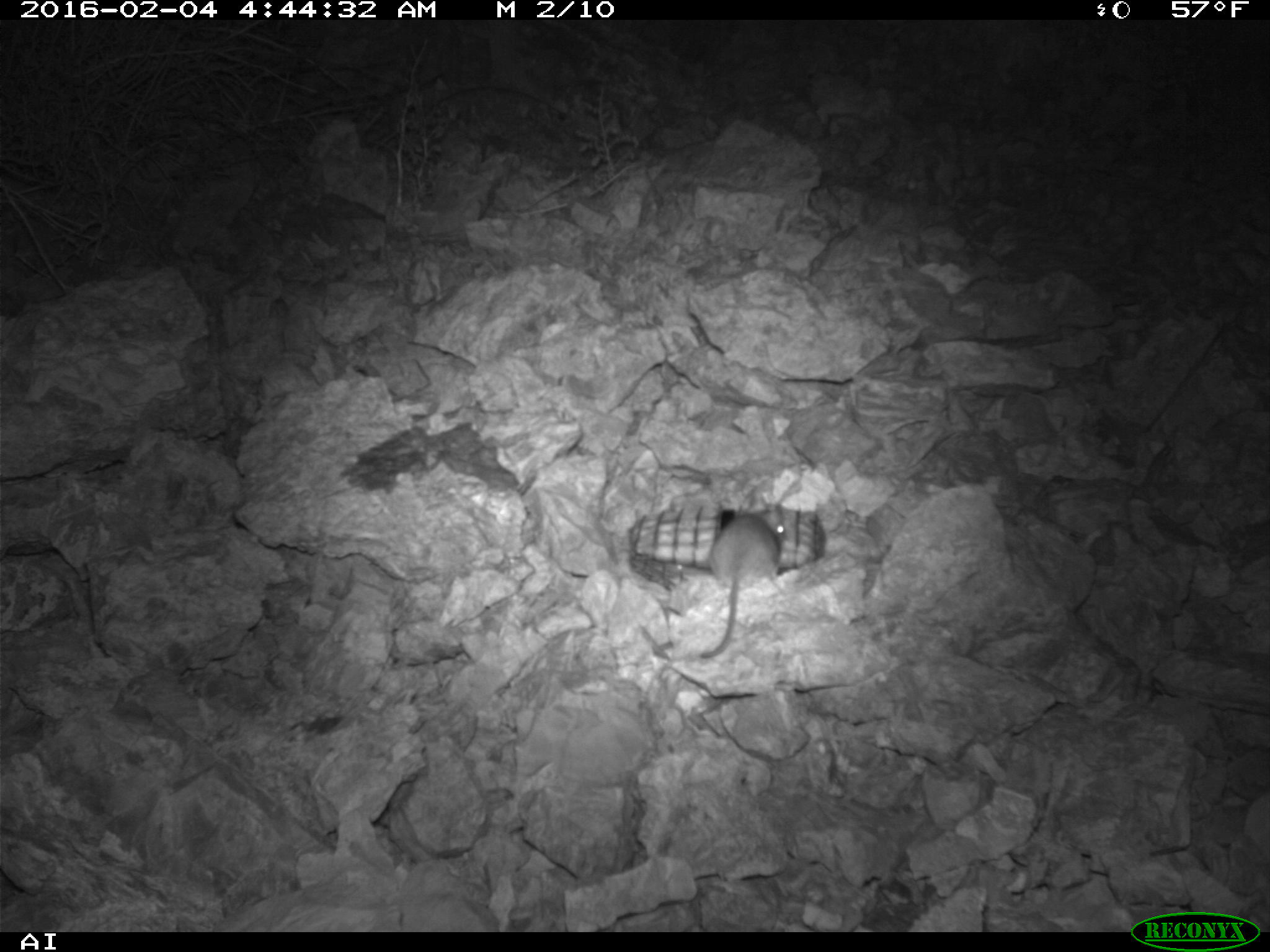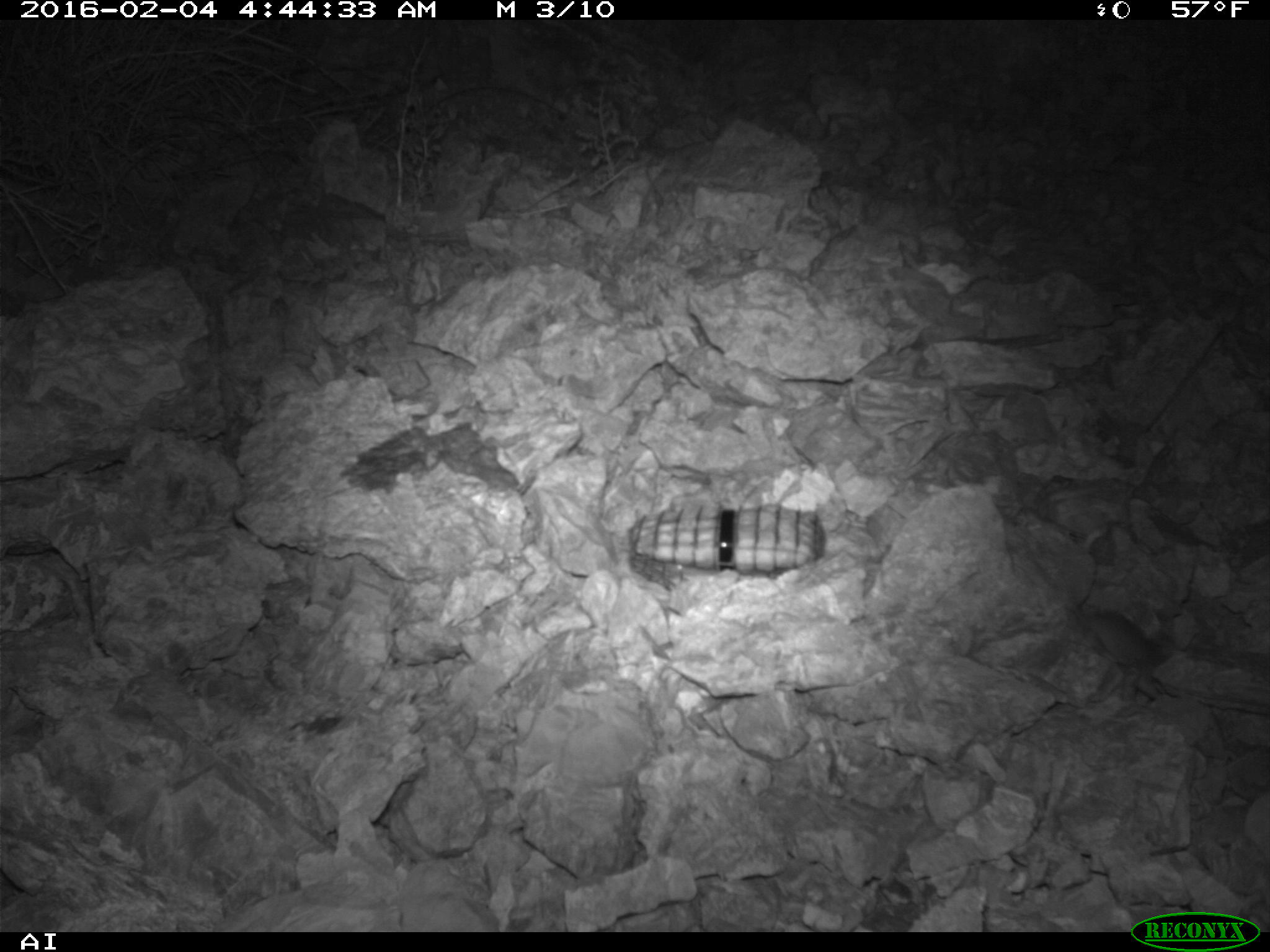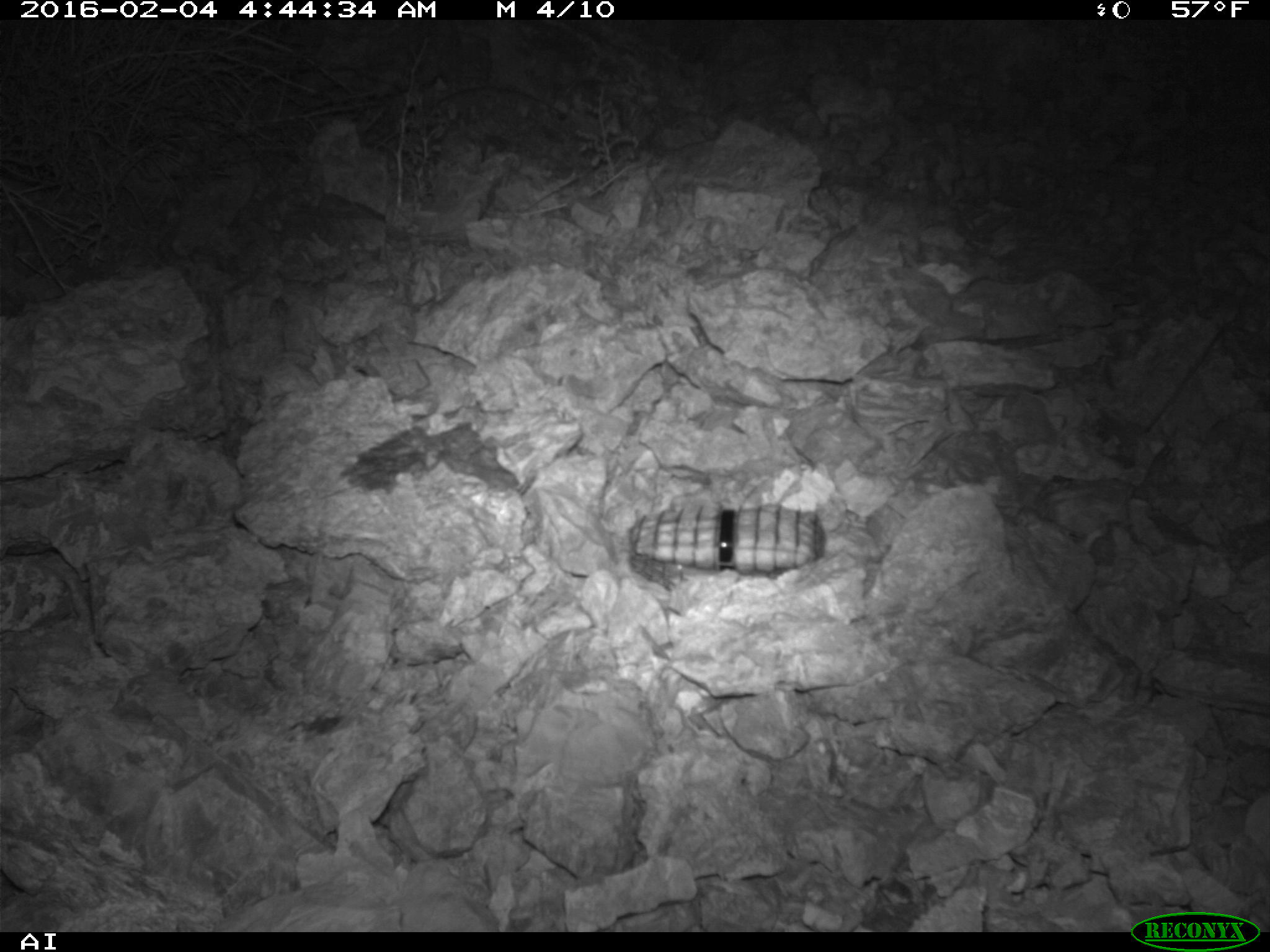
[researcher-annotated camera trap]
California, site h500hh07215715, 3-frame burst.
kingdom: Animalia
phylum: Chordata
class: Mammalia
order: Rodentia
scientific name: Rodentia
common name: rodent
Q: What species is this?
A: Rodent (Rodentia).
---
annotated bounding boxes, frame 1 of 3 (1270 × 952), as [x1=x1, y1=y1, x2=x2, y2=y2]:
rodent: [x1=685, y1=505, x2=779, y2=656]